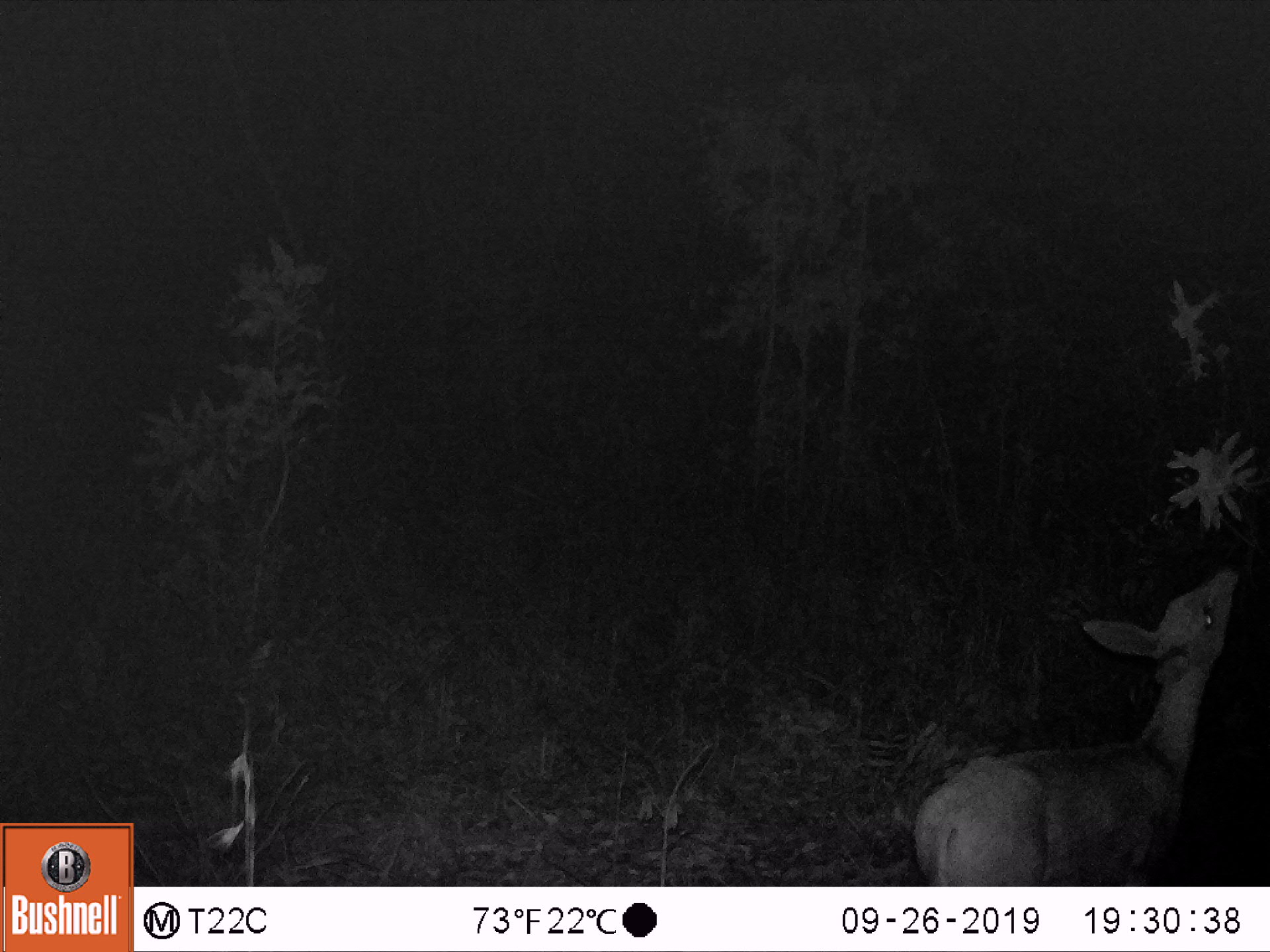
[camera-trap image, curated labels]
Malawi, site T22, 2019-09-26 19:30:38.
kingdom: Animalia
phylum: Chordata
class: Mammalia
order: Artiodactyla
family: Bovidae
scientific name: Antilopinae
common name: small antelope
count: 1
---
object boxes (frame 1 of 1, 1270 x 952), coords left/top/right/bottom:
small antelope: 887/556/1247/885